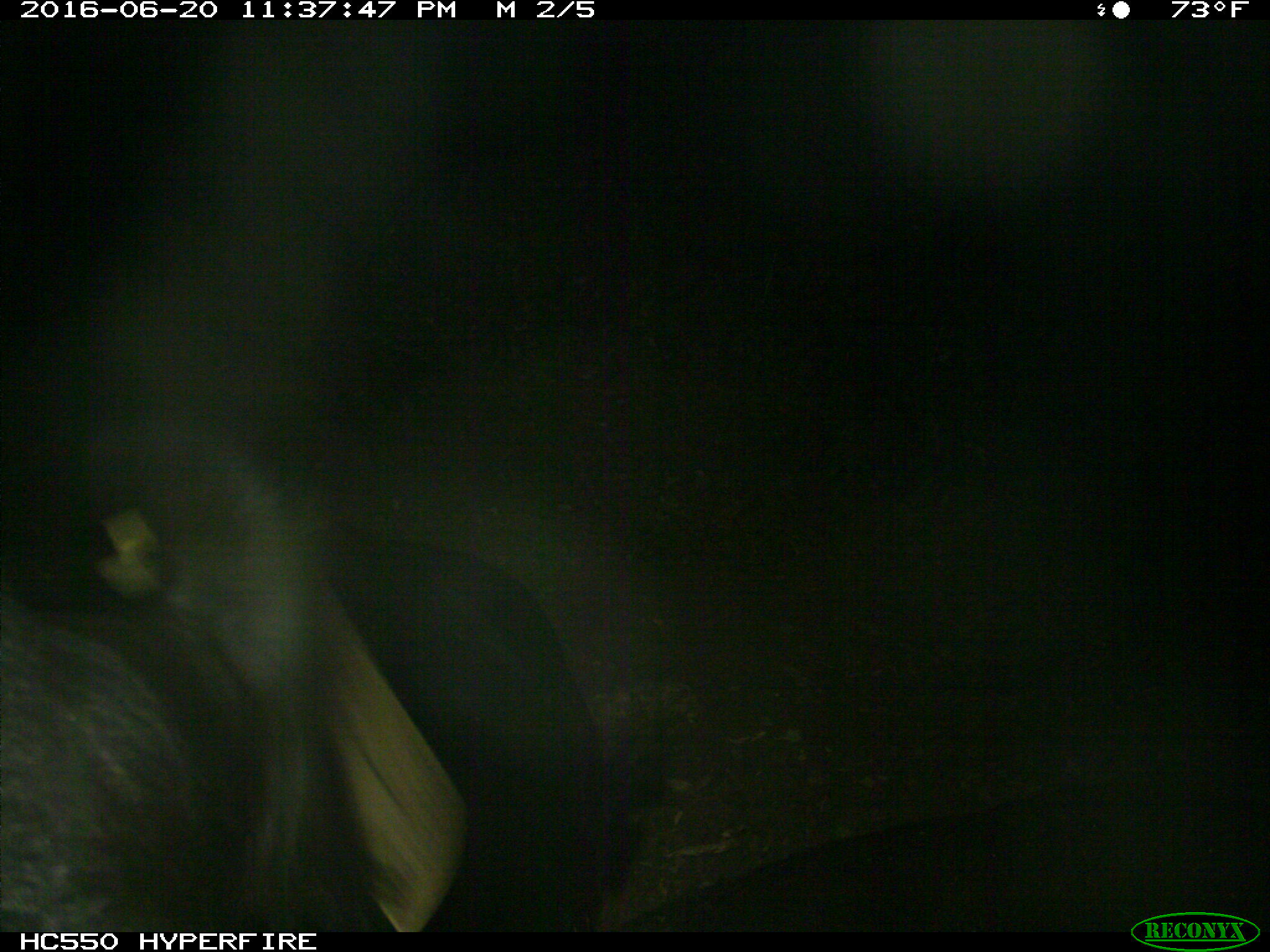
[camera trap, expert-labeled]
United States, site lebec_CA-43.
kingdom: Animalia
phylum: Chordata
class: Mammalia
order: Artiodactyla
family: Bovidae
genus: Bos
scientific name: Bos taurus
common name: domestic cow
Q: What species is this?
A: Bos taurus (domestic cow).